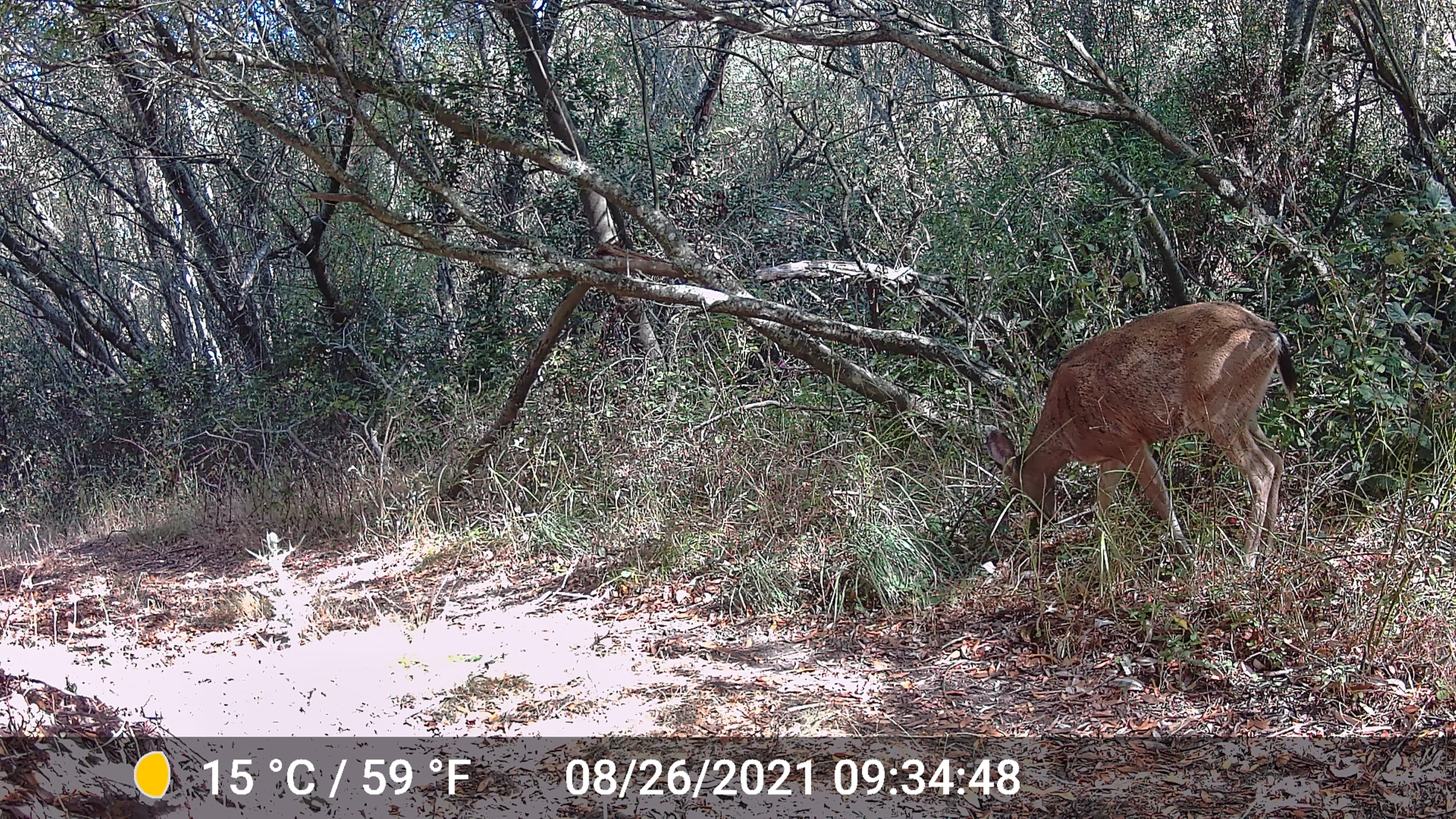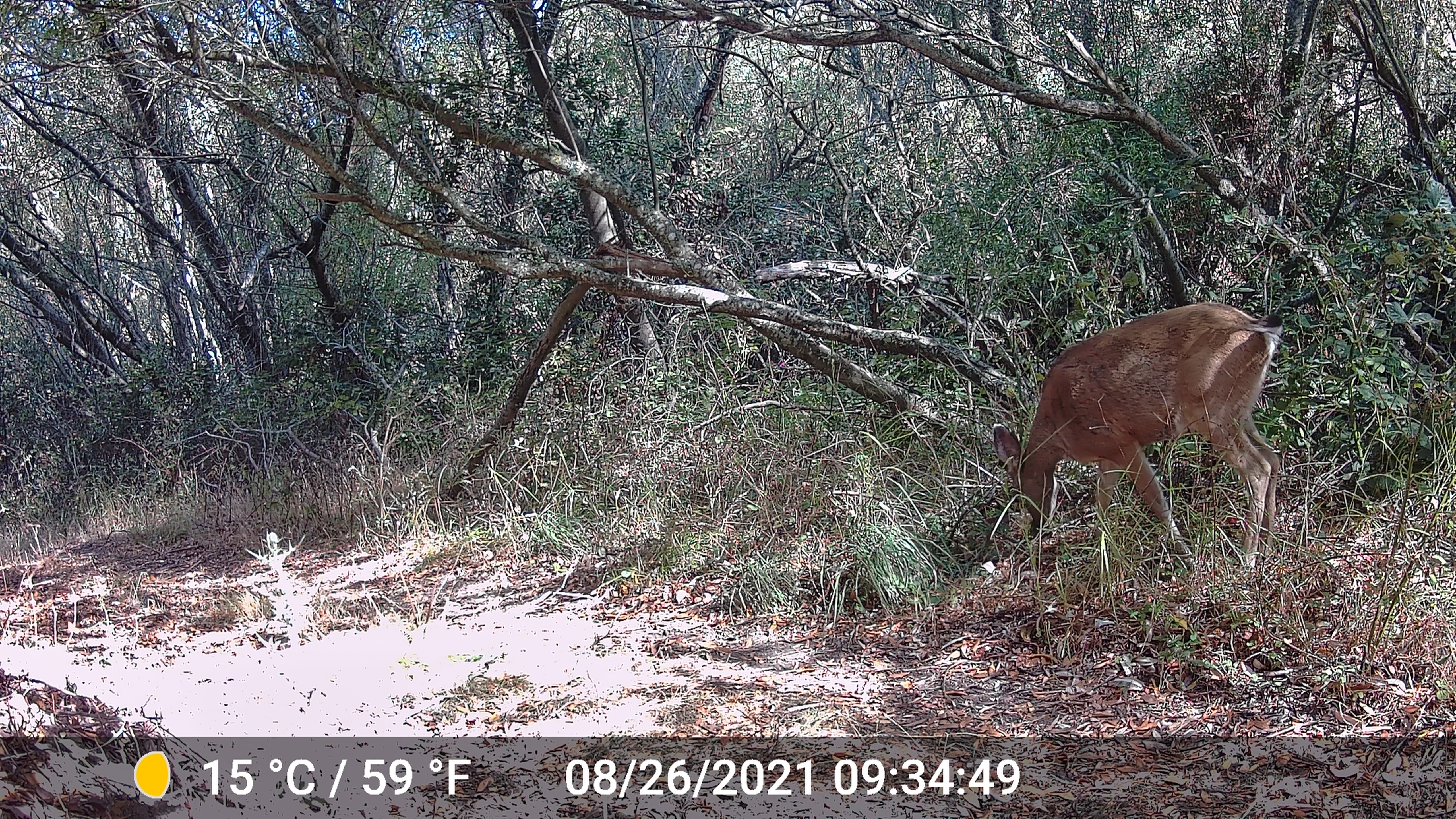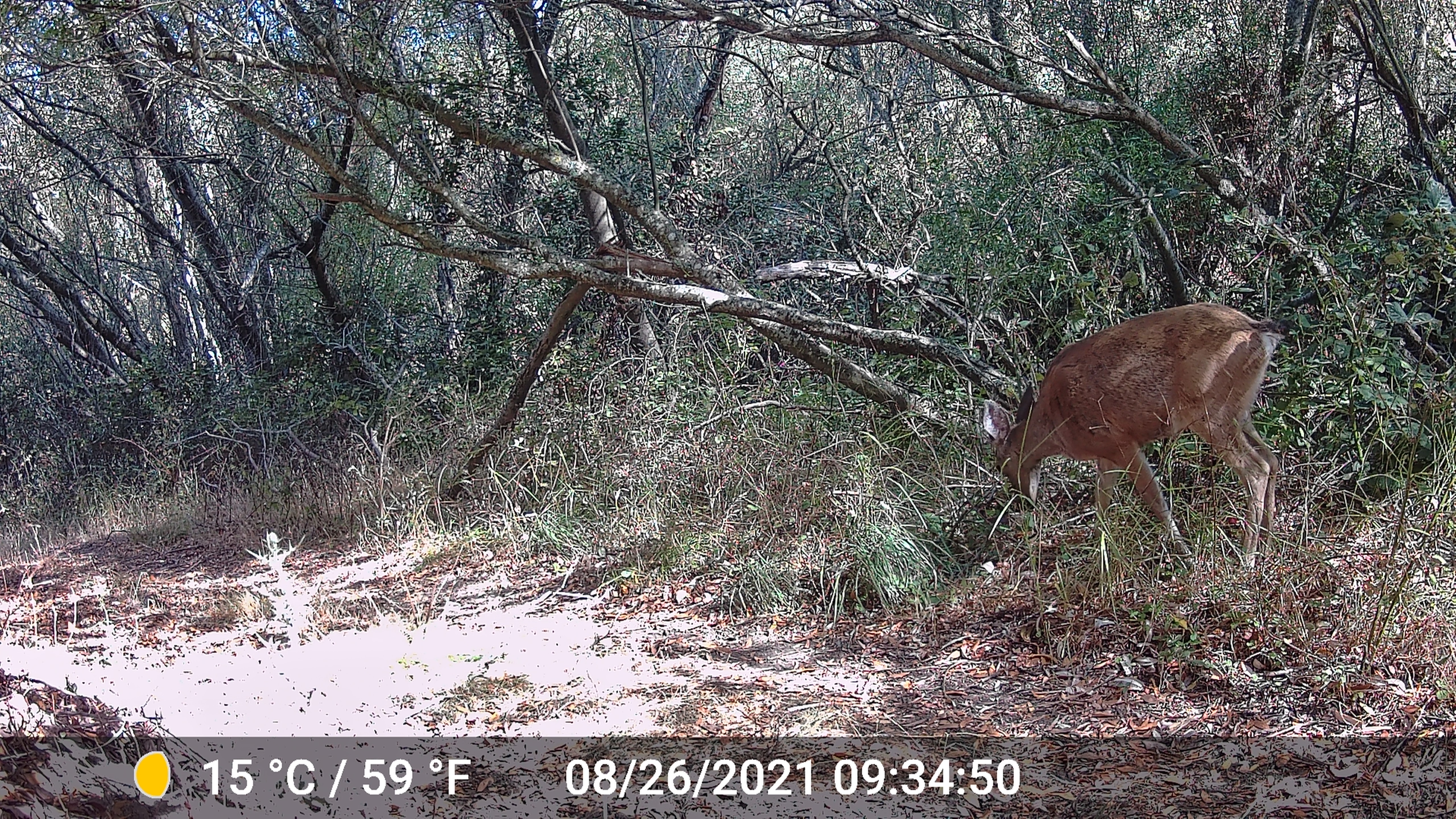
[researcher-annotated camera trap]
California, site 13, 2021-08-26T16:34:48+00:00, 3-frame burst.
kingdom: Animalia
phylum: Chordata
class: Mammalia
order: Artiodactyla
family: Cervidae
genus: Odocoileus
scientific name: Odocoileus hemionus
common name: mule deer